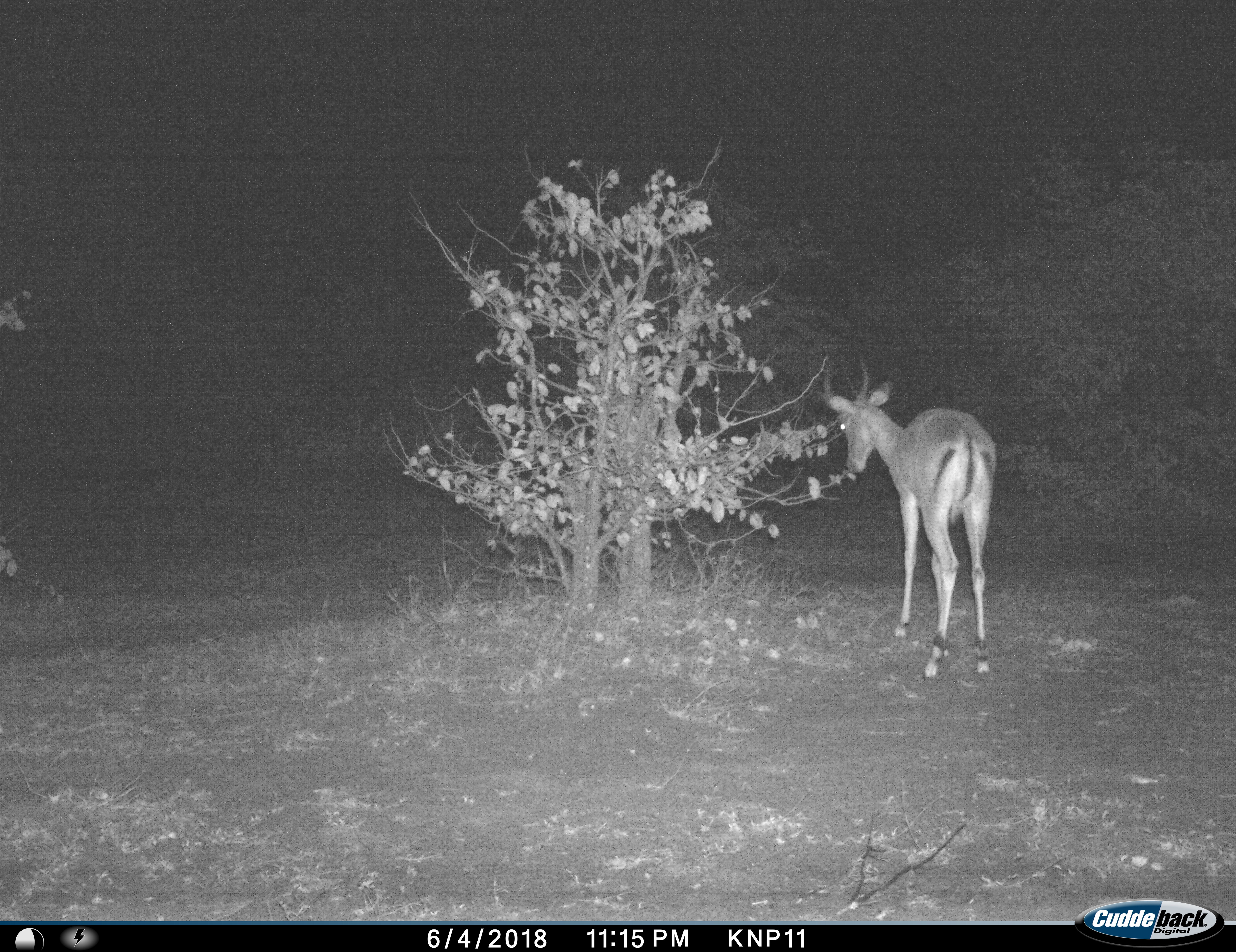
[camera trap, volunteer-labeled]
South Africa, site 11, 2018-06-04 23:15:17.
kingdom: Animalia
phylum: Chordata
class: Mammalia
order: Artiodactyla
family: Bovidae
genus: Aepyceros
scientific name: Aepyceros melampus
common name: impala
Impala (Aepyceros melampus), count 1. Behavior (volunteer vote fractions): standing 80%, resting 0%, moving 10%, interacting 0%. Young present (vote fraction): 0%. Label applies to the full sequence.